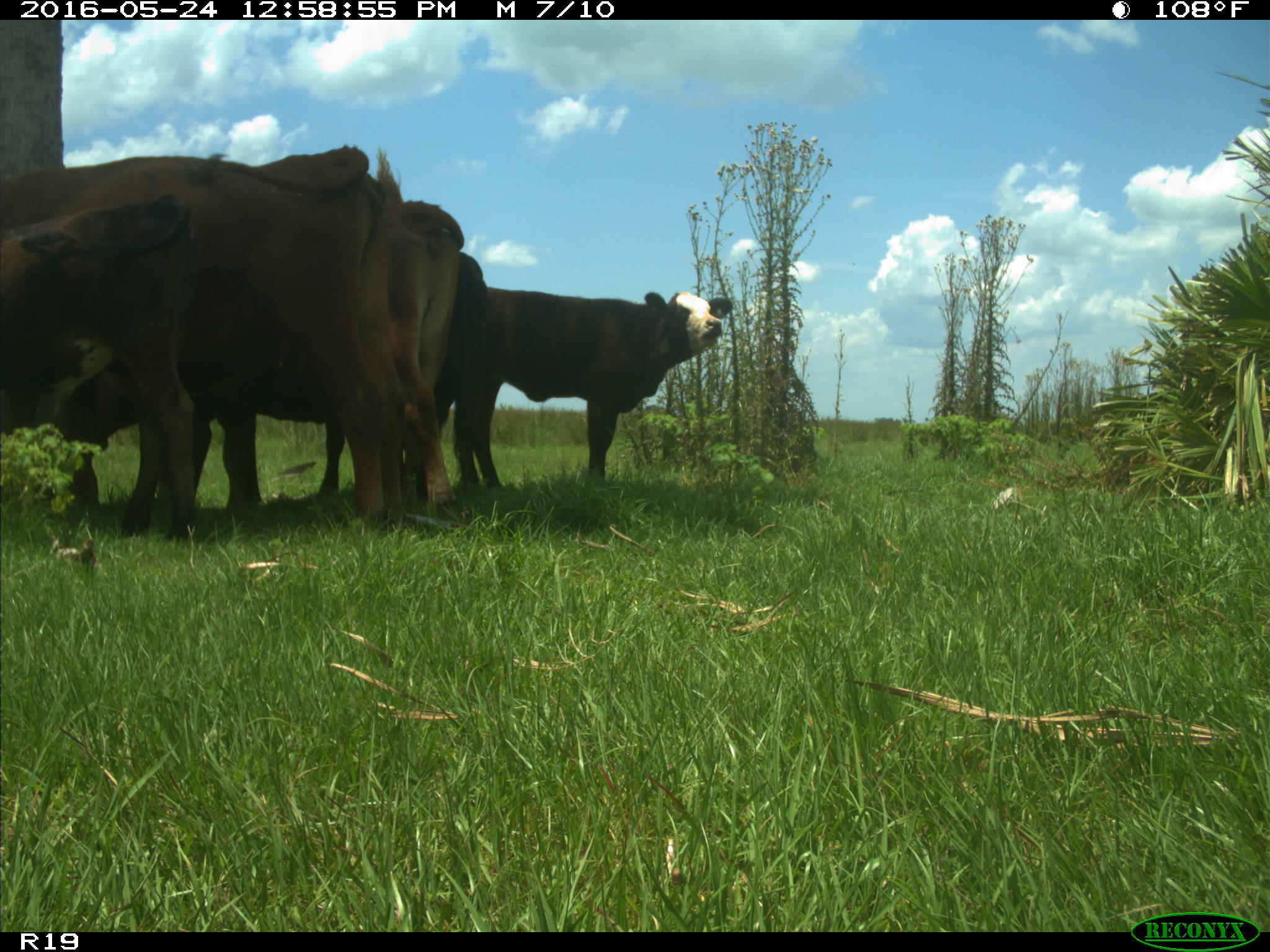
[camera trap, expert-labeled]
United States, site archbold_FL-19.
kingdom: Animalia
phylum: Chordata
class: Mammalia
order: Artiodactyla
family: Bovidae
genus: Bos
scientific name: Bos taurus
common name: domestic cow